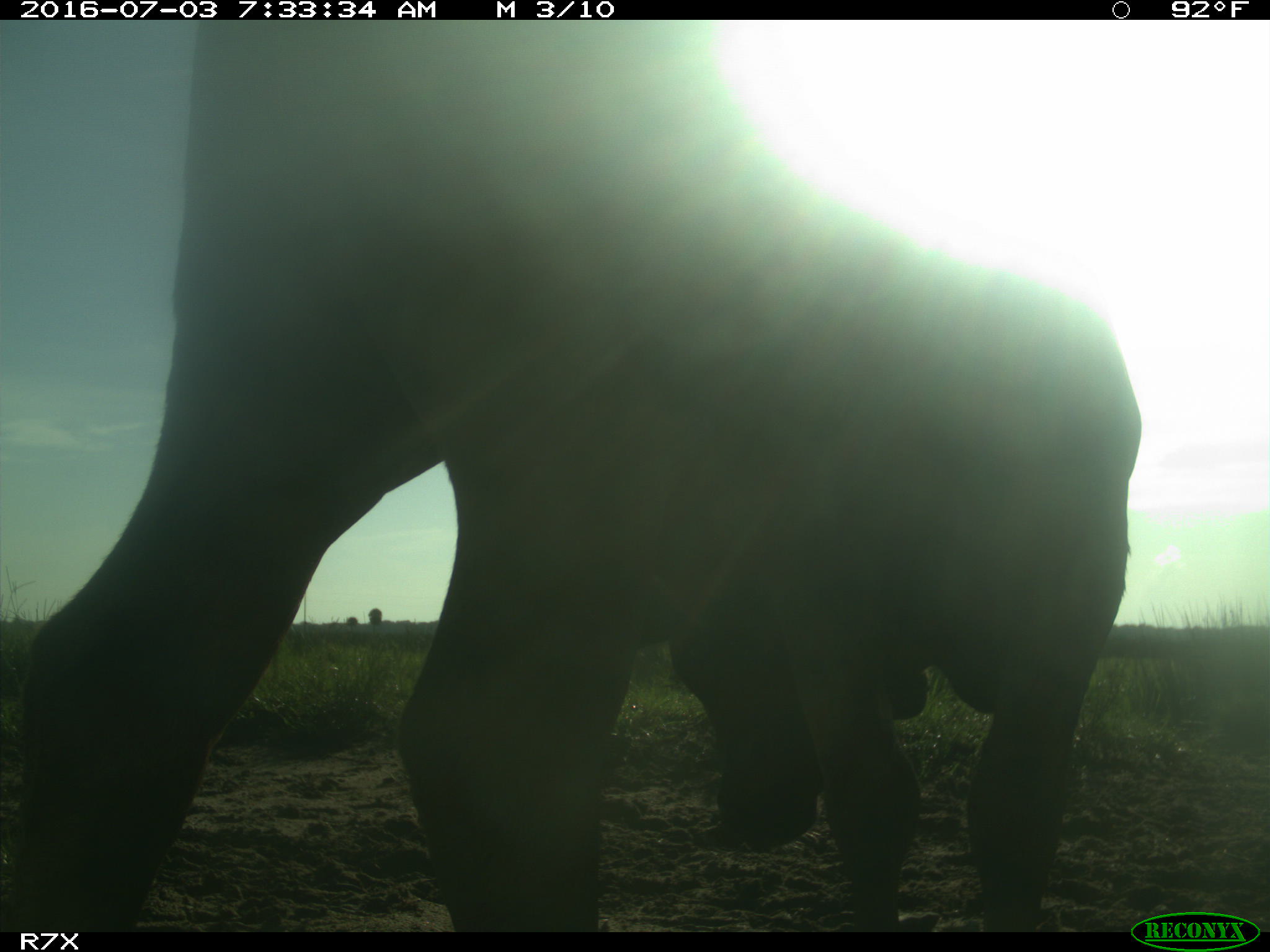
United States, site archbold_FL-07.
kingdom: Animalia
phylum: Chordata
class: Mammalia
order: Artiodactyla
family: Bovidae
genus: Bos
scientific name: Bos taurus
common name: domestic cow